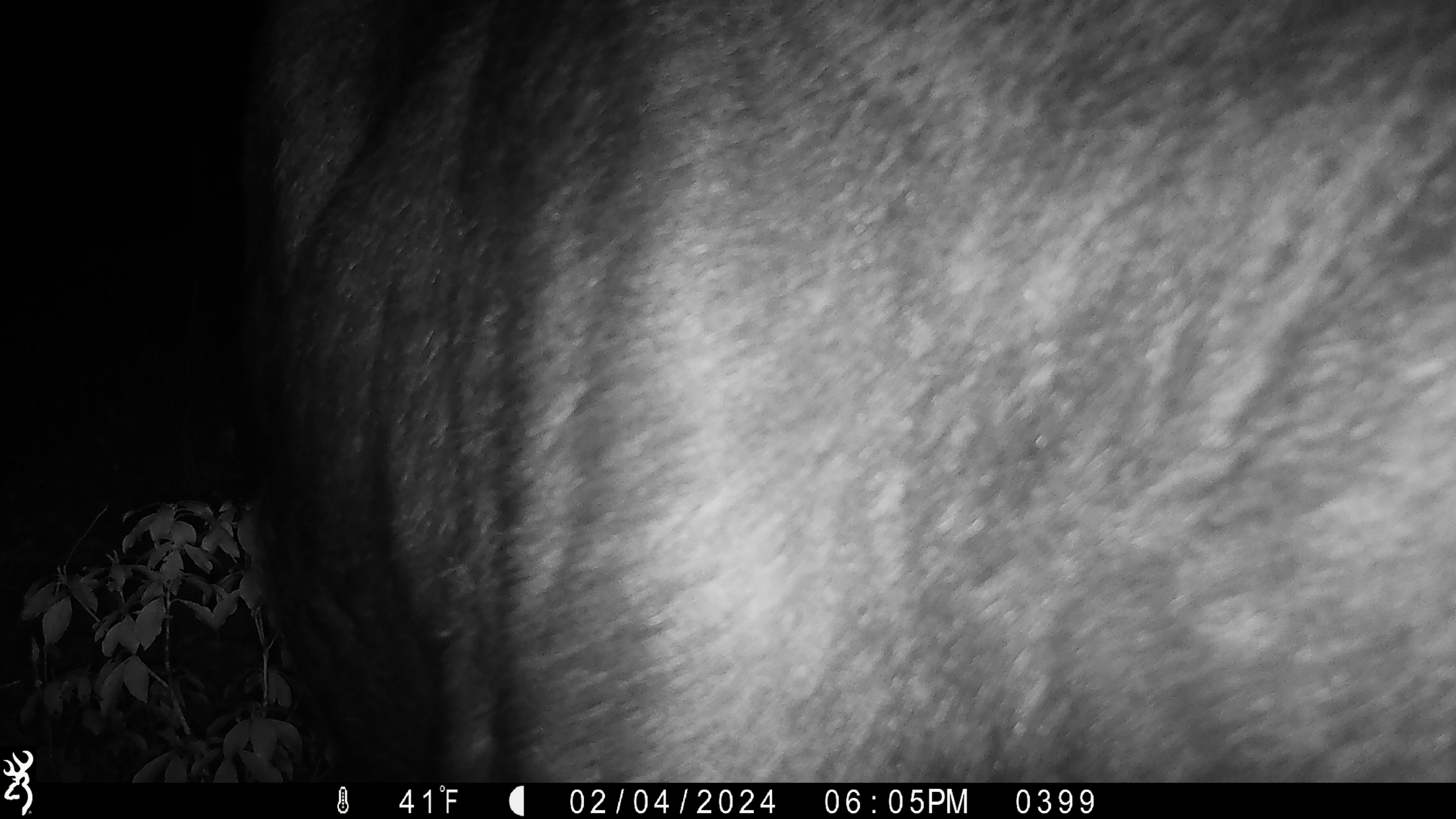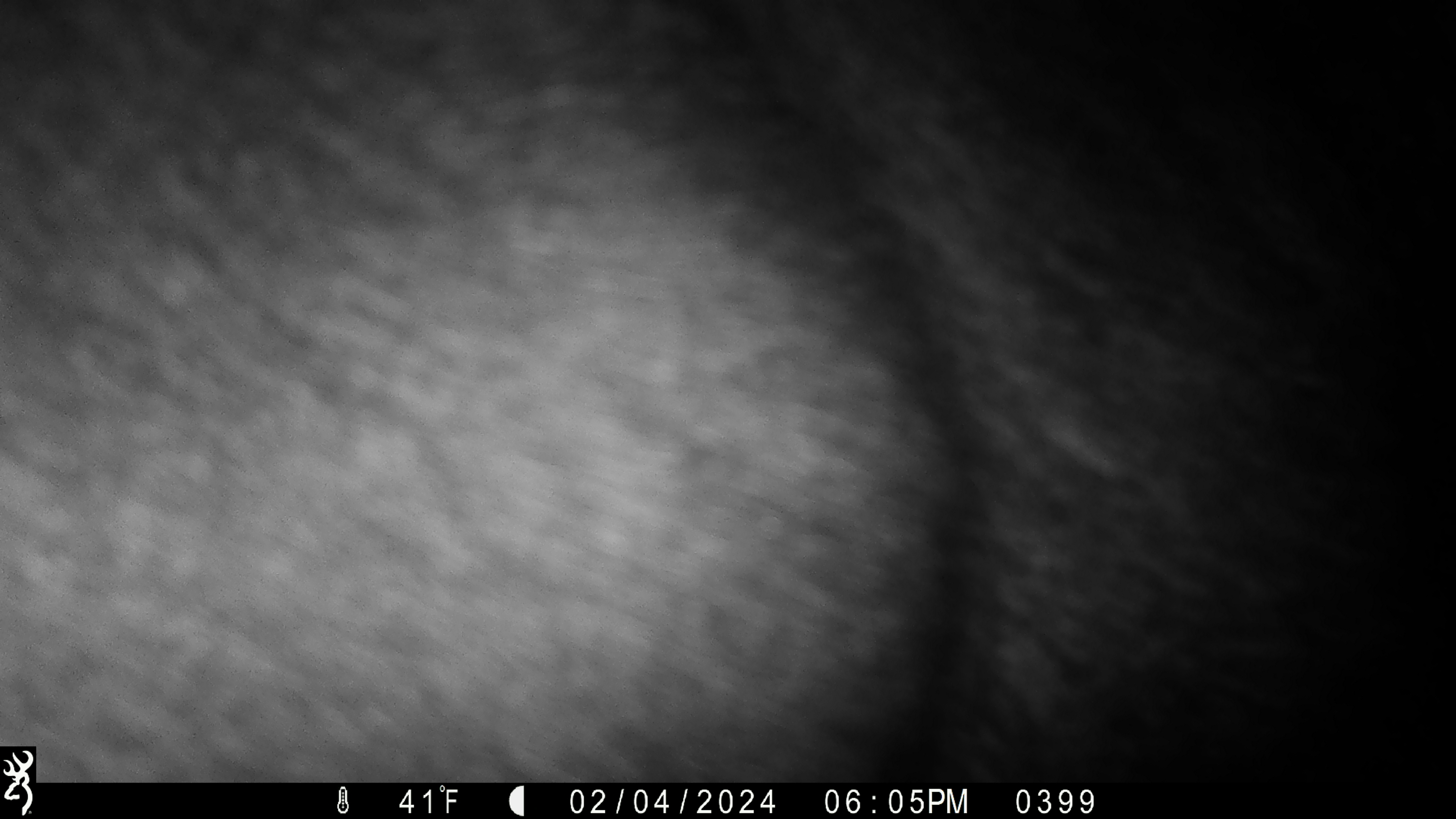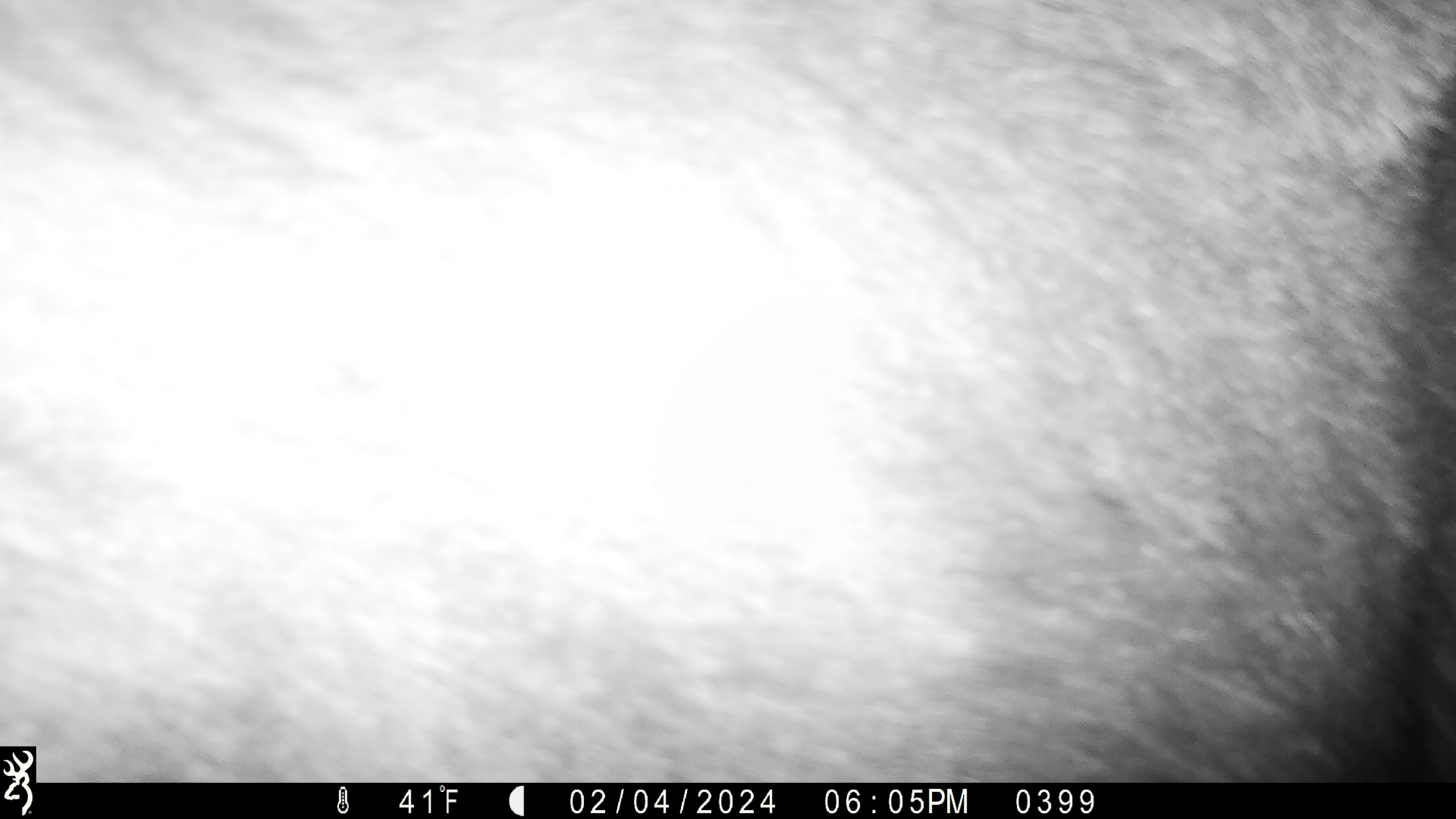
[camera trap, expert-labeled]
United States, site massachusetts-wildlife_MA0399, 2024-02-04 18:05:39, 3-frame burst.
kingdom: Animalia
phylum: Chordata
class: Mammalia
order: Artiodactyla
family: Cervidae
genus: Alces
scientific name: Alces alces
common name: moose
Moose (Alces alces).